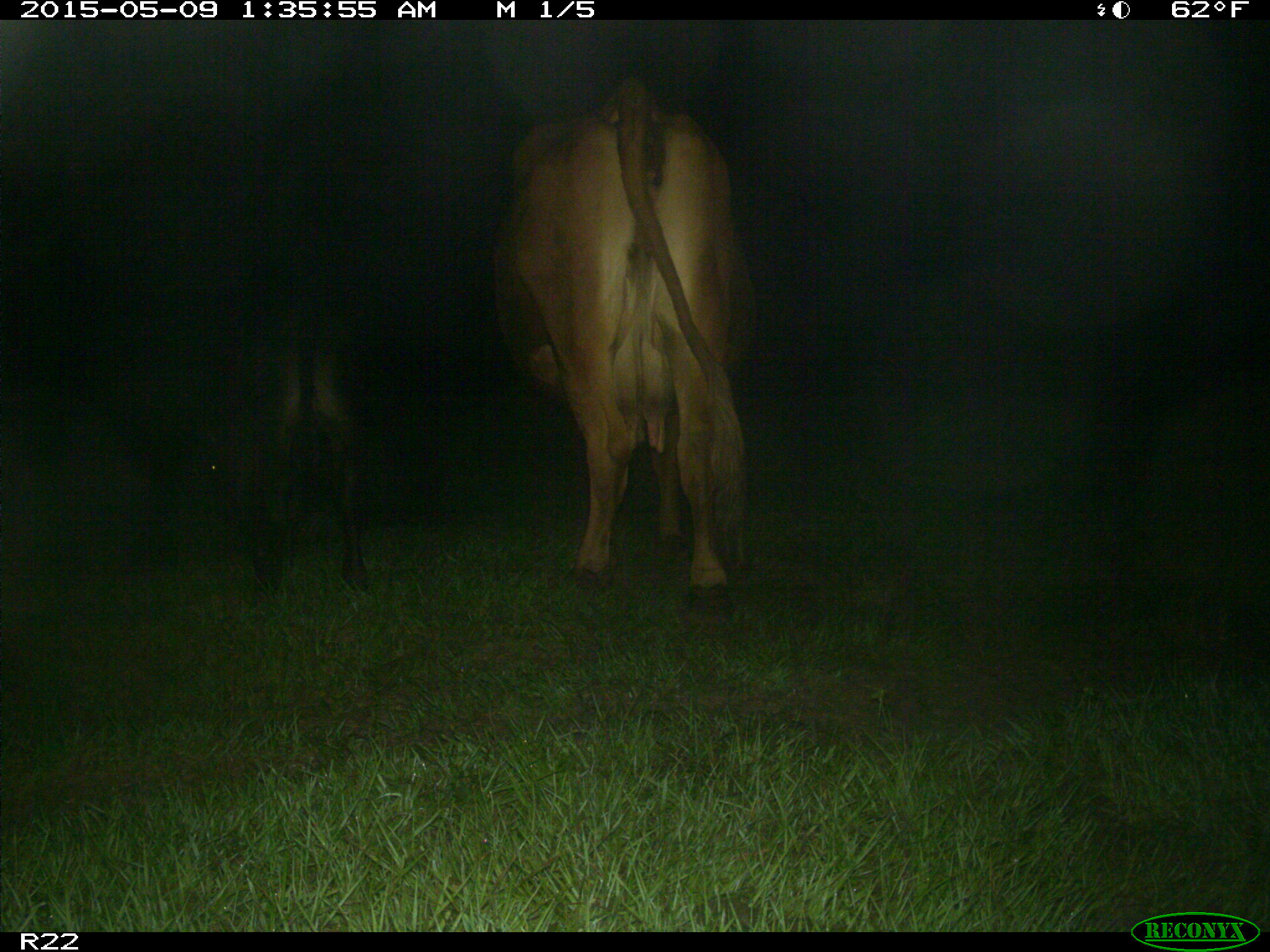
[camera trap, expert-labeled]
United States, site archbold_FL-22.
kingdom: Animalia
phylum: Chordata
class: Mammalia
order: Artiodactyla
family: Bovidae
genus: Bos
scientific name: Bos taurus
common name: domestic cow